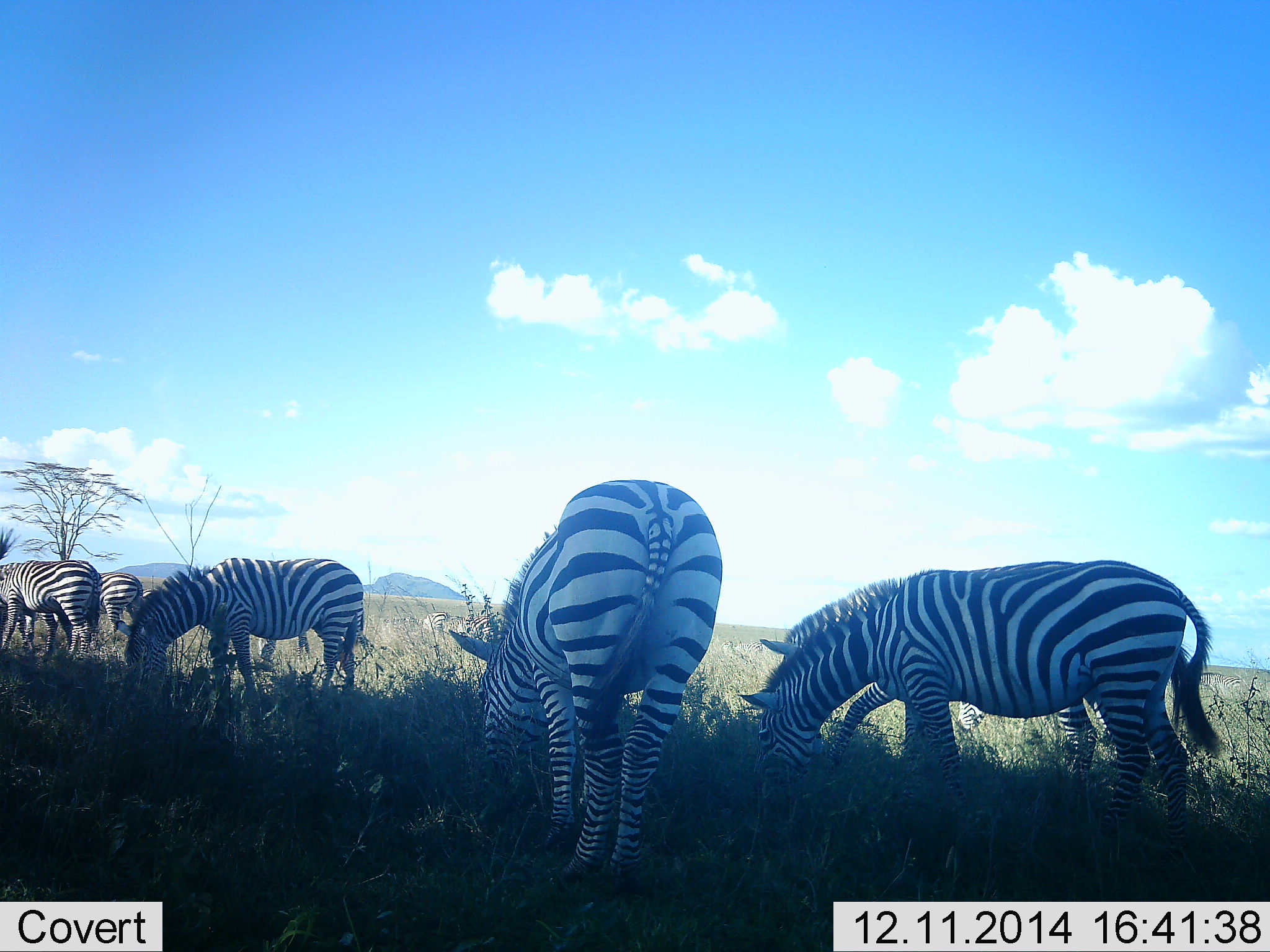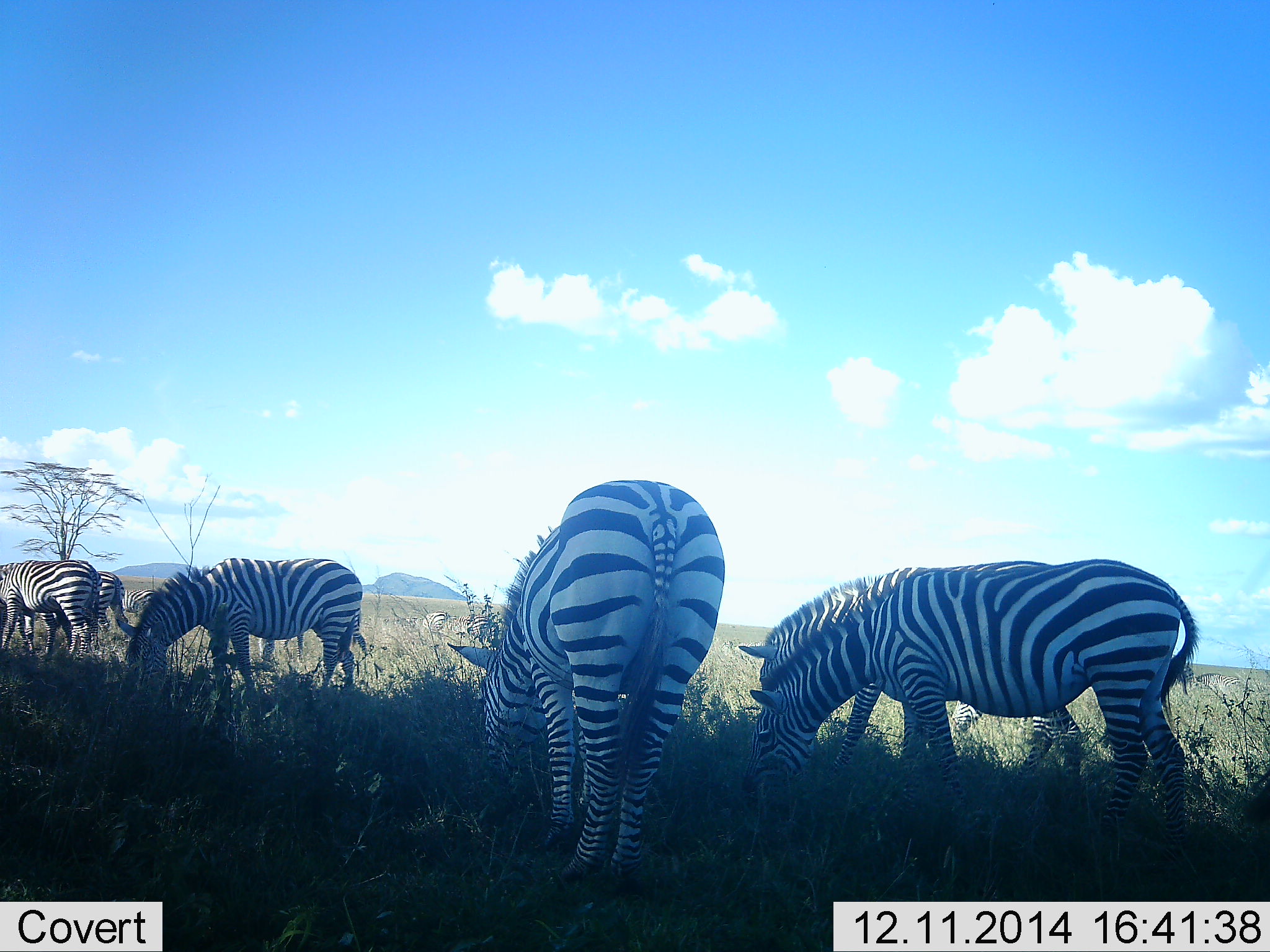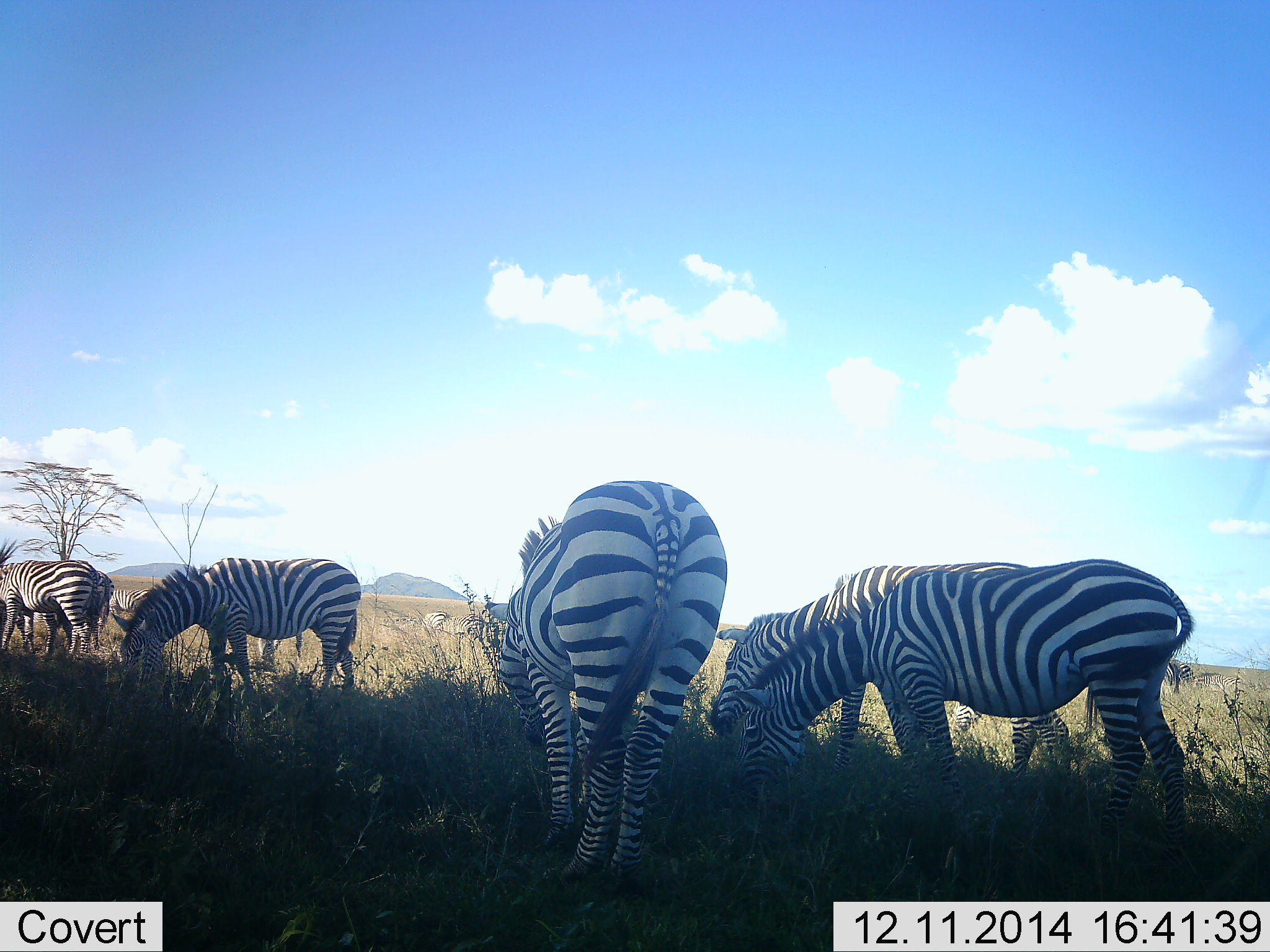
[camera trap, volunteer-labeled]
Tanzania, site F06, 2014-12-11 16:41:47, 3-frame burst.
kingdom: Animalia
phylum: Chordata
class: Mammalia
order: Perissodactyla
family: Equidae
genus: Equus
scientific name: Equus quagga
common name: plains zebra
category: zebra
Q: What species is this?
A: Zebra (plains zebra) (Equus quagga).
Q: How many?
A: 6.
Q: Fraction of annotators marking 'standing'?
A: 0%.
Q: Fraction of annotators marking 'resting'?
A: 9%.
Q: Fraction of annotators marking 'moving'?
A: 0%.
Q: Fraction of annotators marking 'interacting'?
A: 0%.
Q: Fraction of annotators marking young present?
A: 0%.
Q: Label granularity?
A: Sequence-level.